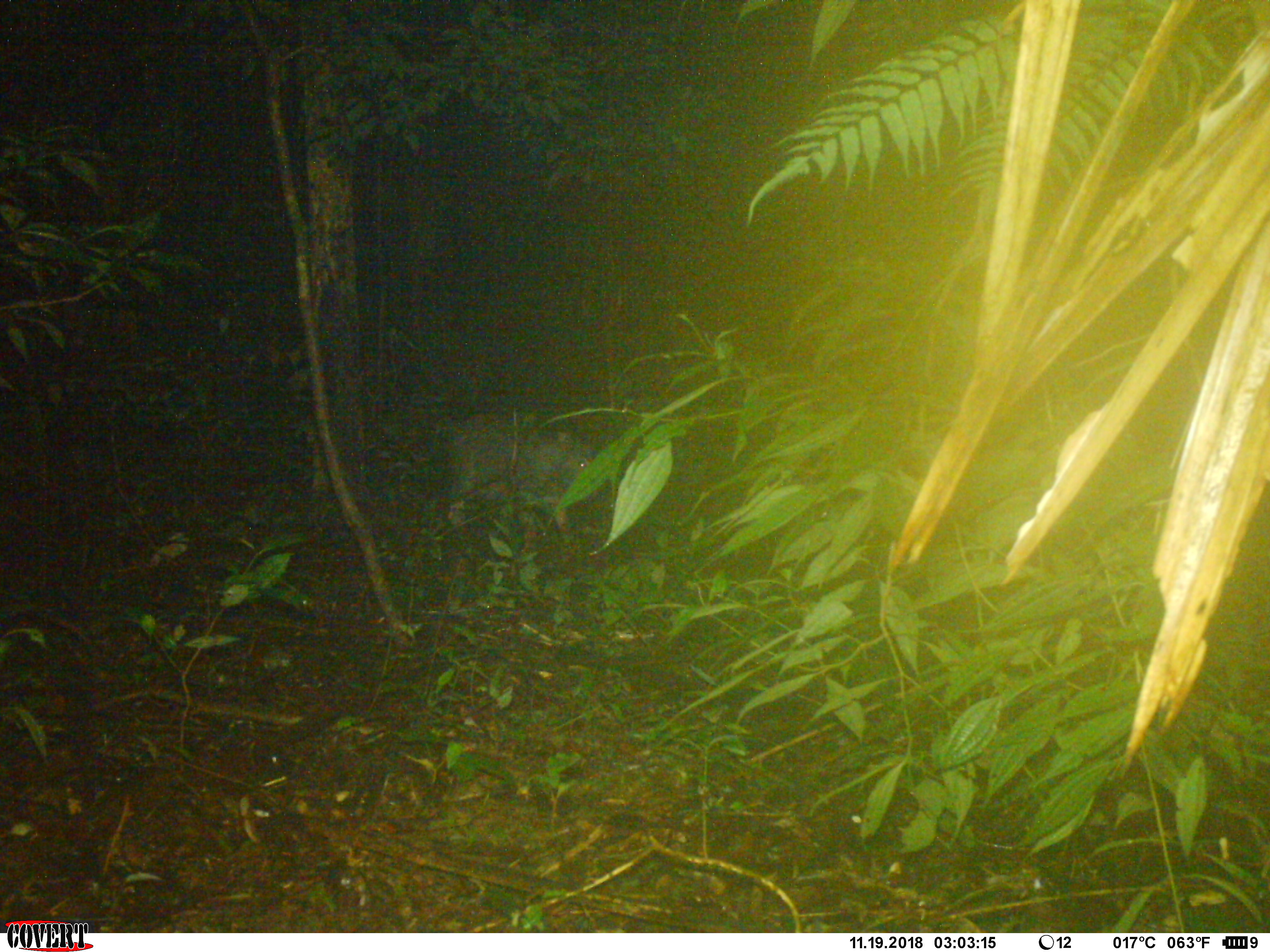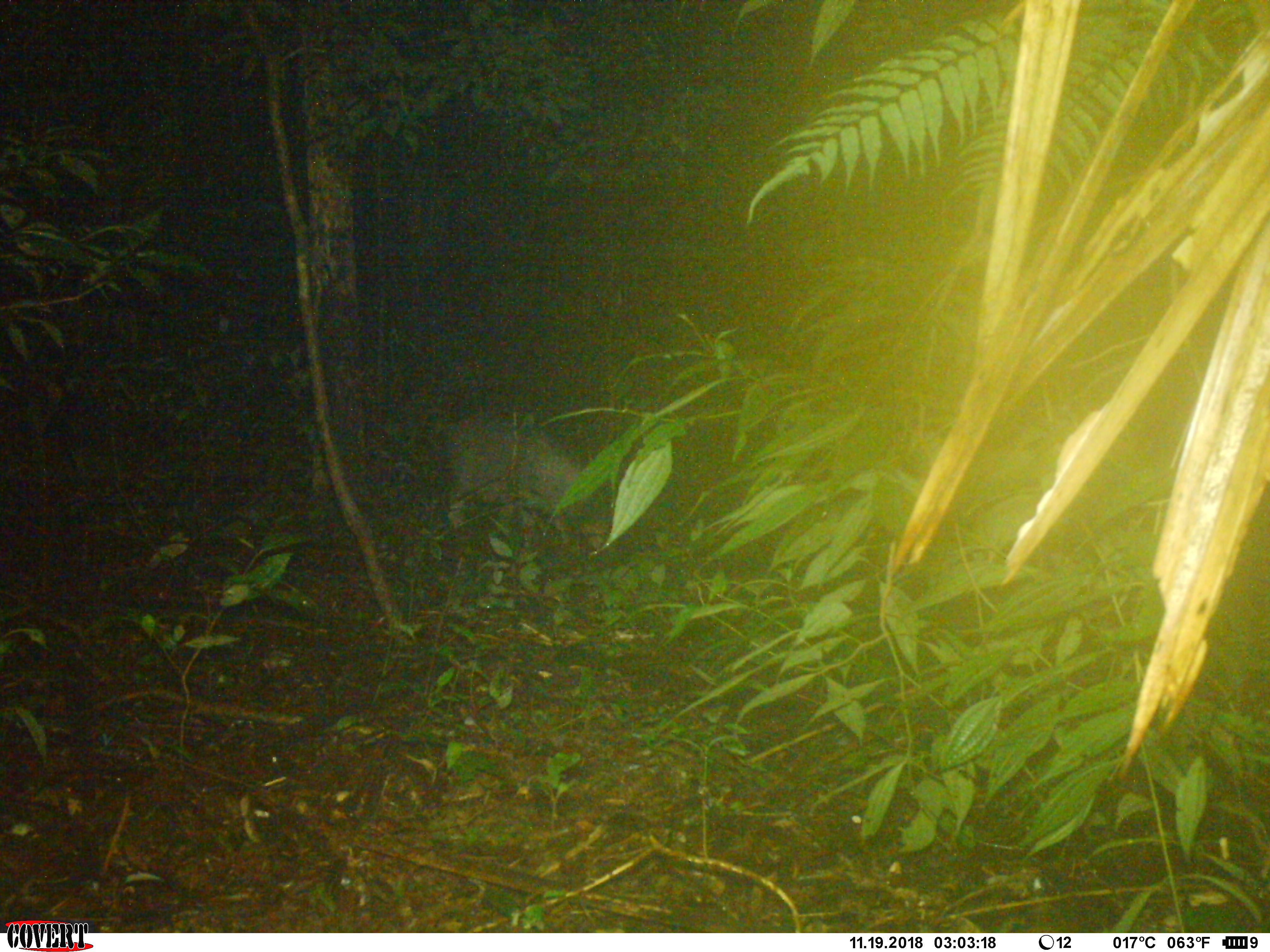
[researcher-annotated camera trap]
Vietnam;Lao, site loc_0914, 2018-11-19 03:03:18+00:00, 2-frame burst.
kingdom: Animalia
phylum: Chordata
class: Mammalia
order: Artiodactyla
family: Suidae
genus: Sus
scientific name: Sus scrofa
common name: eurasian wild pig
Eurasian wild pig (Sus scrofa). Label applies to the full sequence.